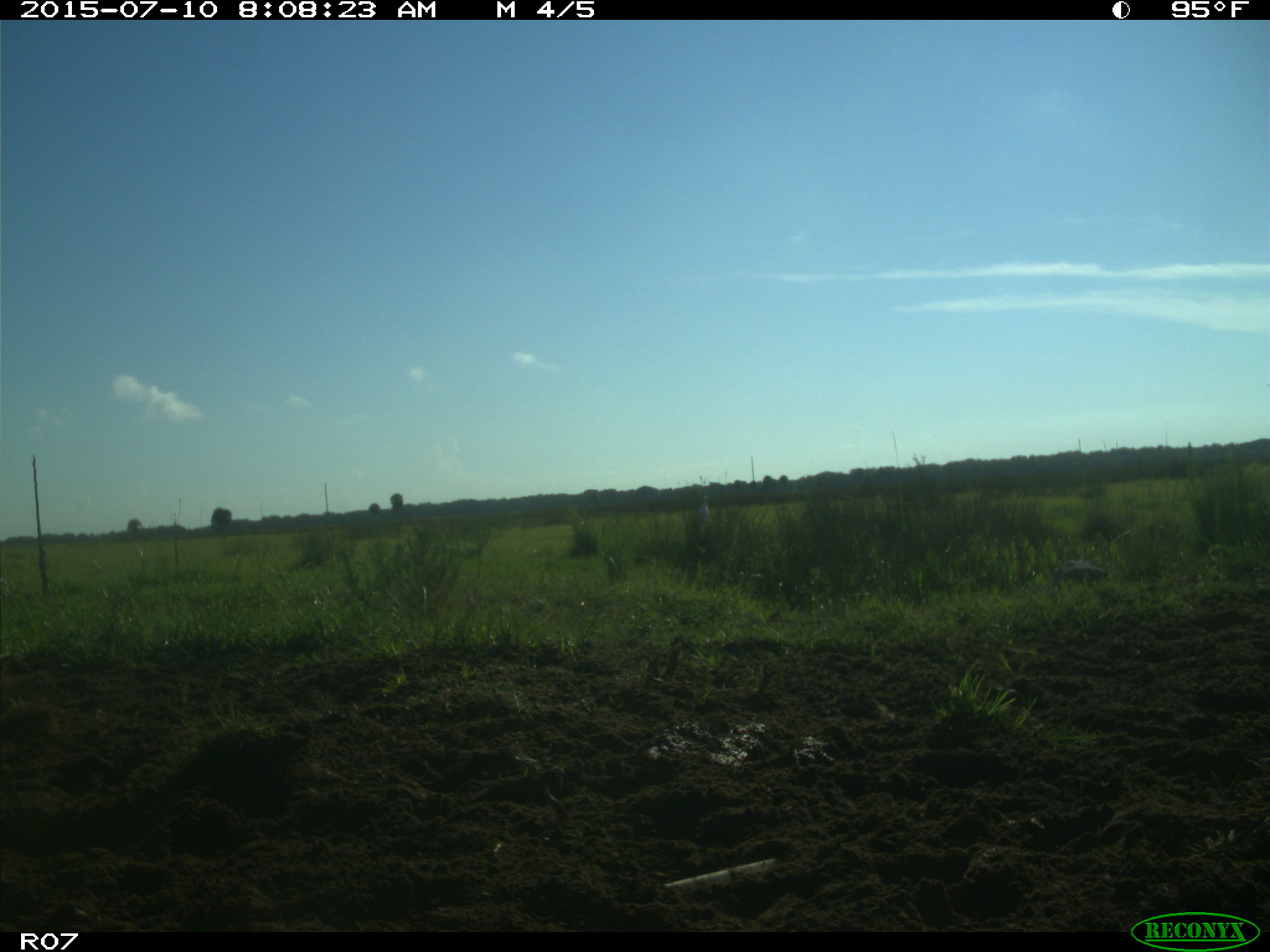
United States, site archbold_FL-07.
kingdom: Animalia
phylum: Chordata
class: Aves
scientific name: Aves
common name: birds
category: unidentified bird